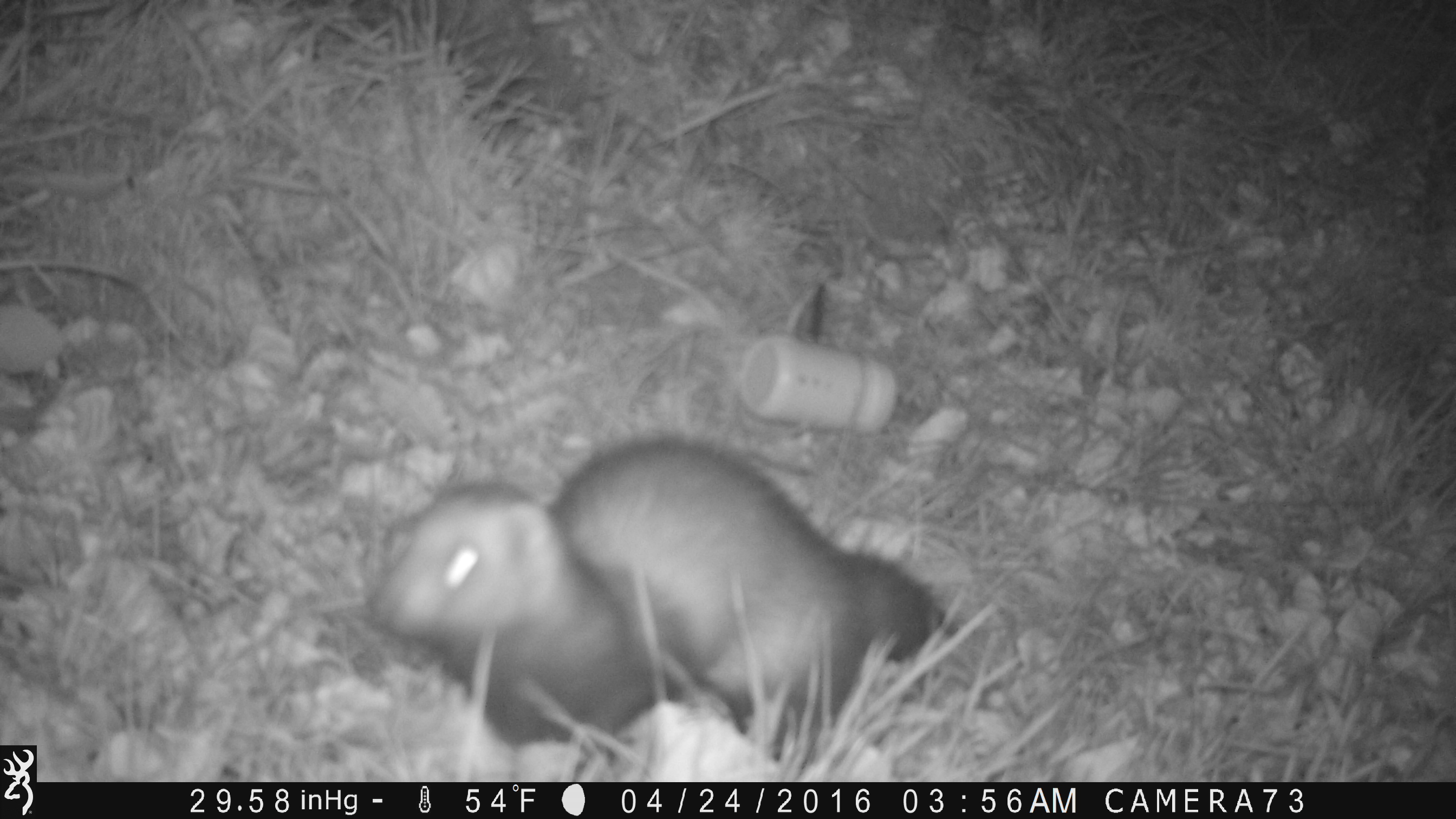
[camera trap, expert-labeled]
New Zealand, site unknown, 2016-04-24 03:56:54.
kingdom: Animalia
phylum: Chordata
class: Mammalia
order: Carnivora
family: Mustelidae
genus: Mustela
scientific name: Mustela furo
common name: ferret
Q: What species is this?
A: Ferret (Mustela furo).